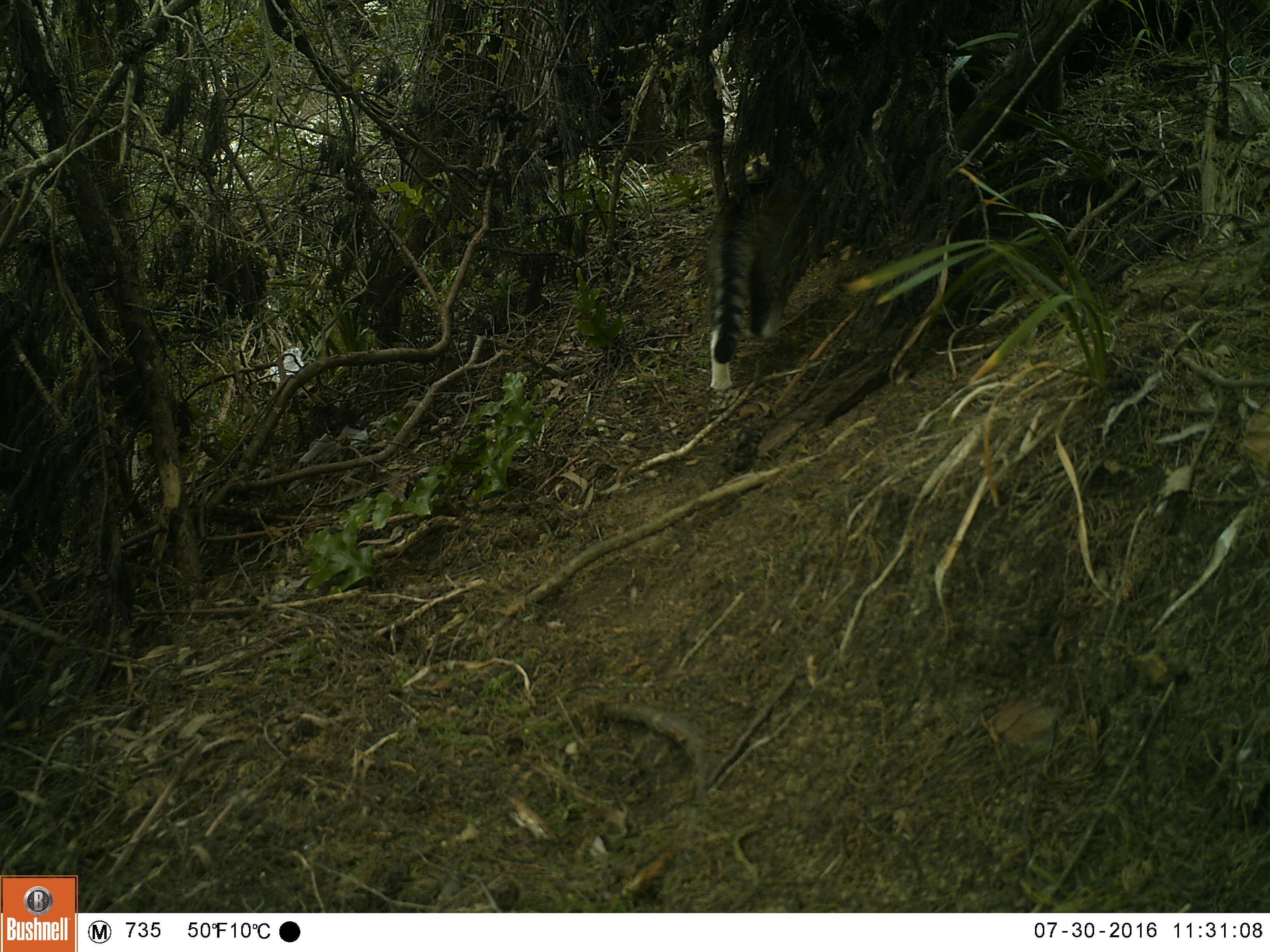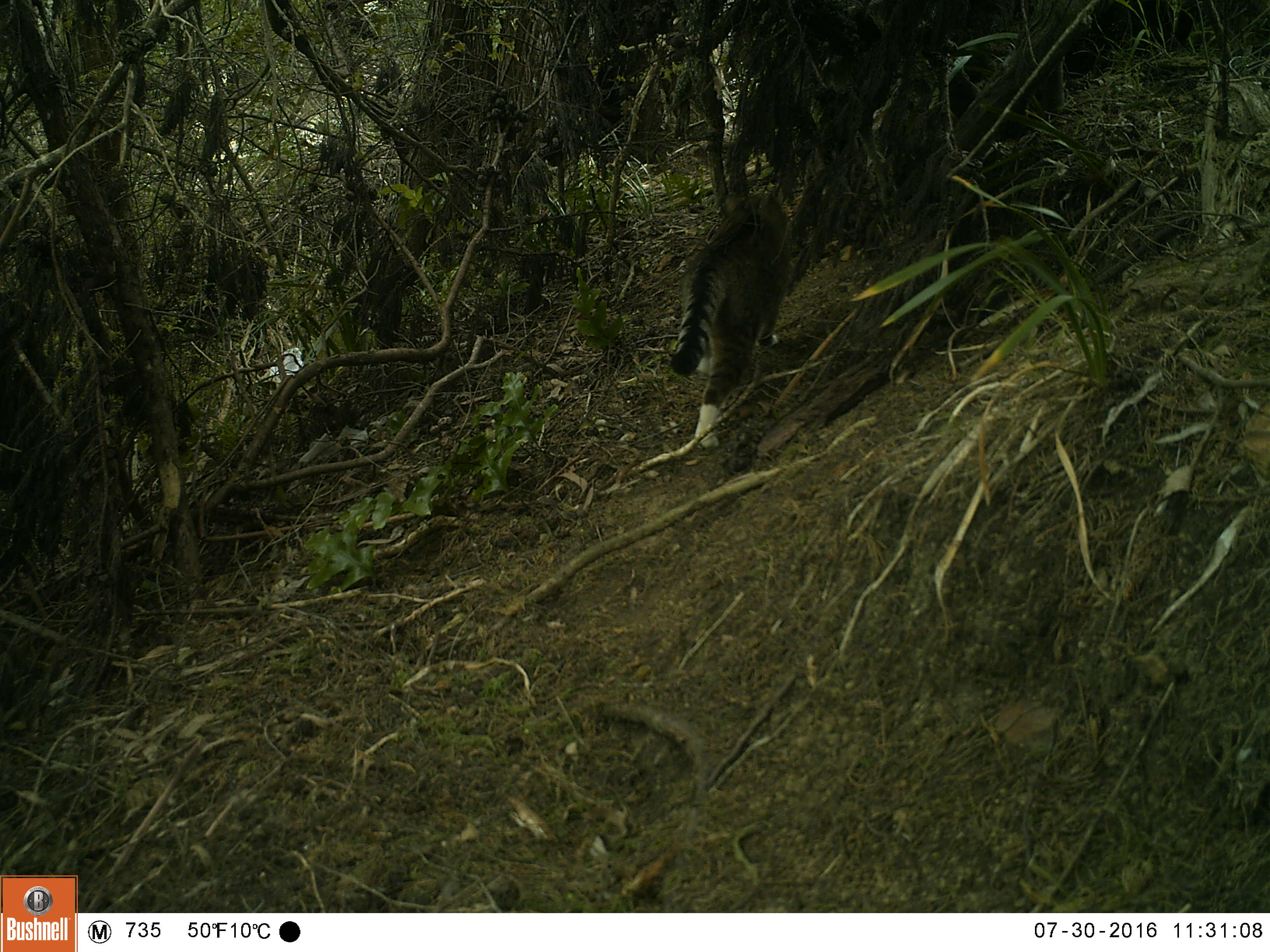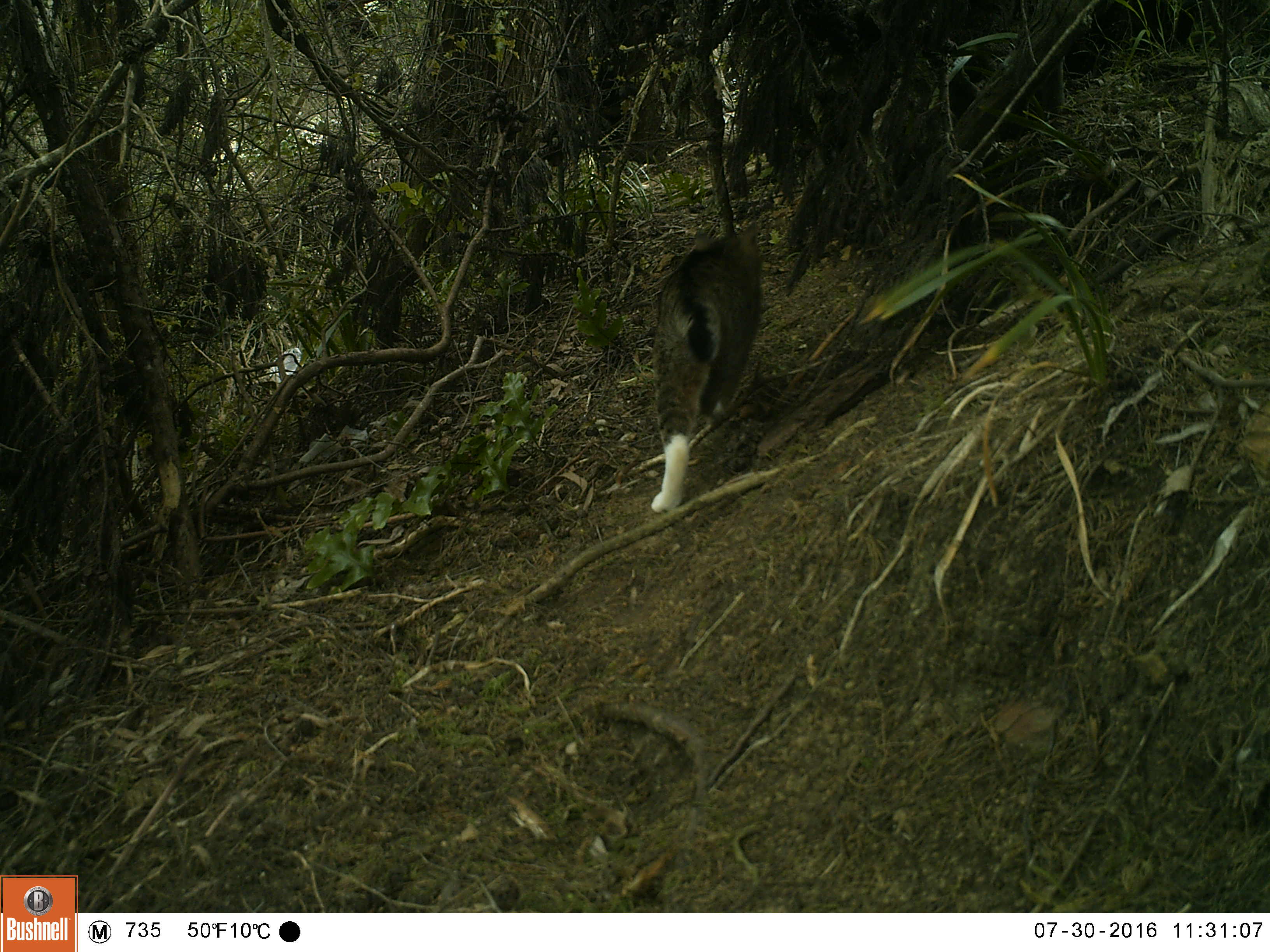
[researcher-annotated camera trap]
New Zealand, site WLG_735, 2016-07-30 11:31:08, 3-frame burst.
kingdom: Animalia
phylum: Chordata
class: Mammalia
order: Carnivora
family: Felidae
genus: Felis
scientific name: Felis catus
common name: domestic cat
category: cat